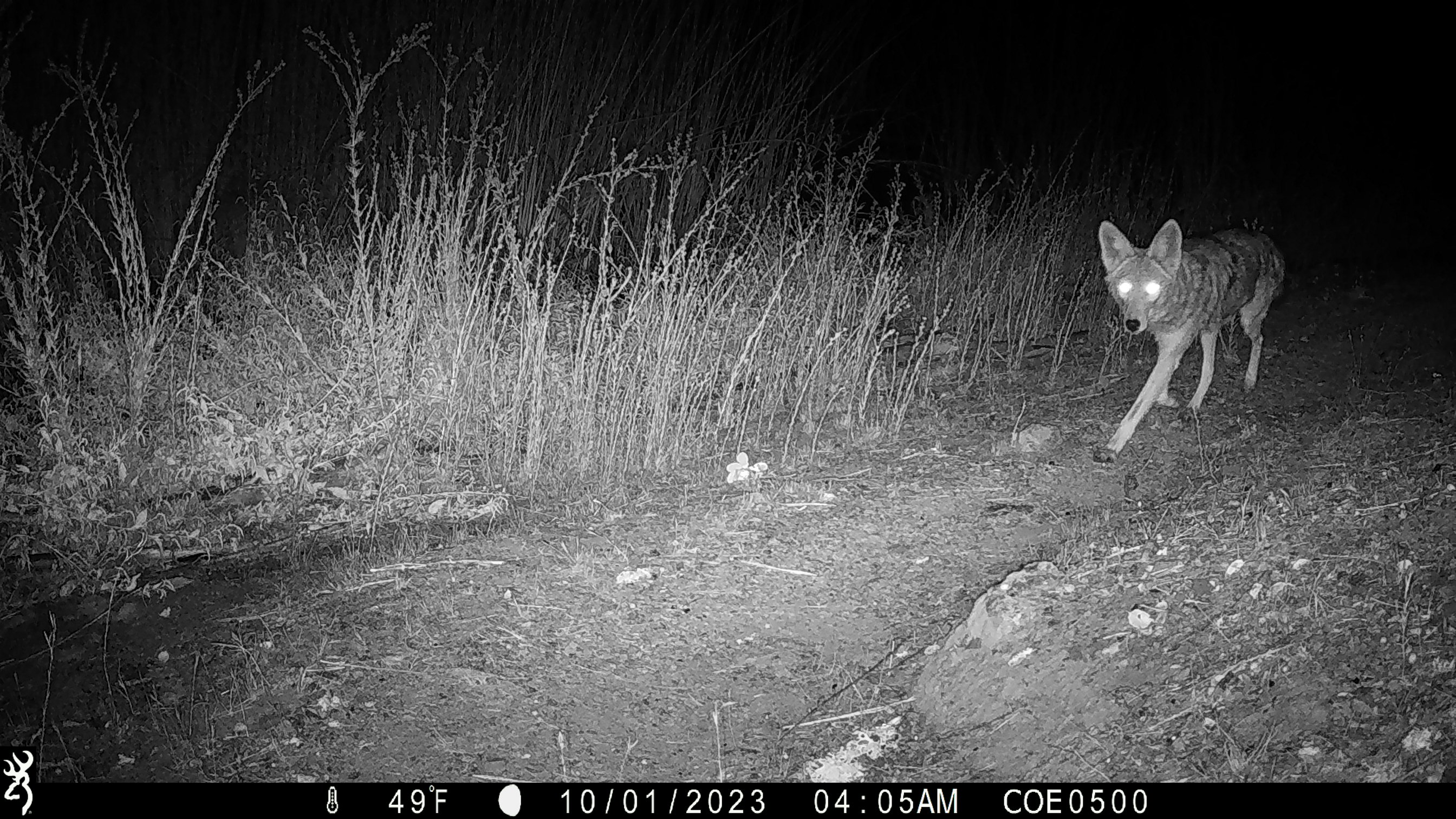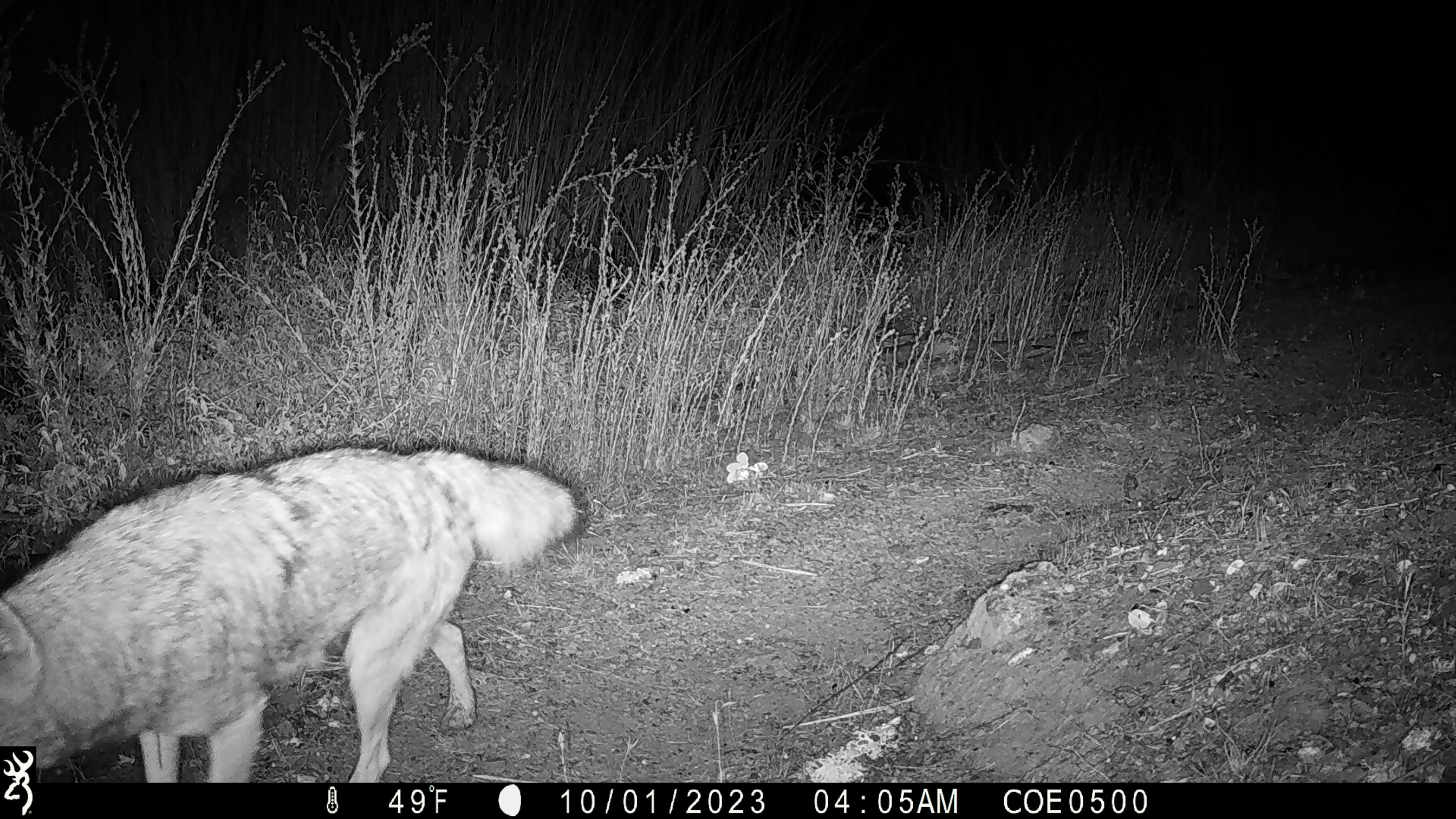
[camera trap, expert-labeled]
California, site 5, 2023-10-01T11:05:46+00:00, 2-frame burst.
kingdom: Animalia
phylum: Chordata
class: Mammalia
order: Carnivora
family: Canidae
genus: Canis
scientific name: Canis latrans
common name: coyote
Coyote (Canis latrans).